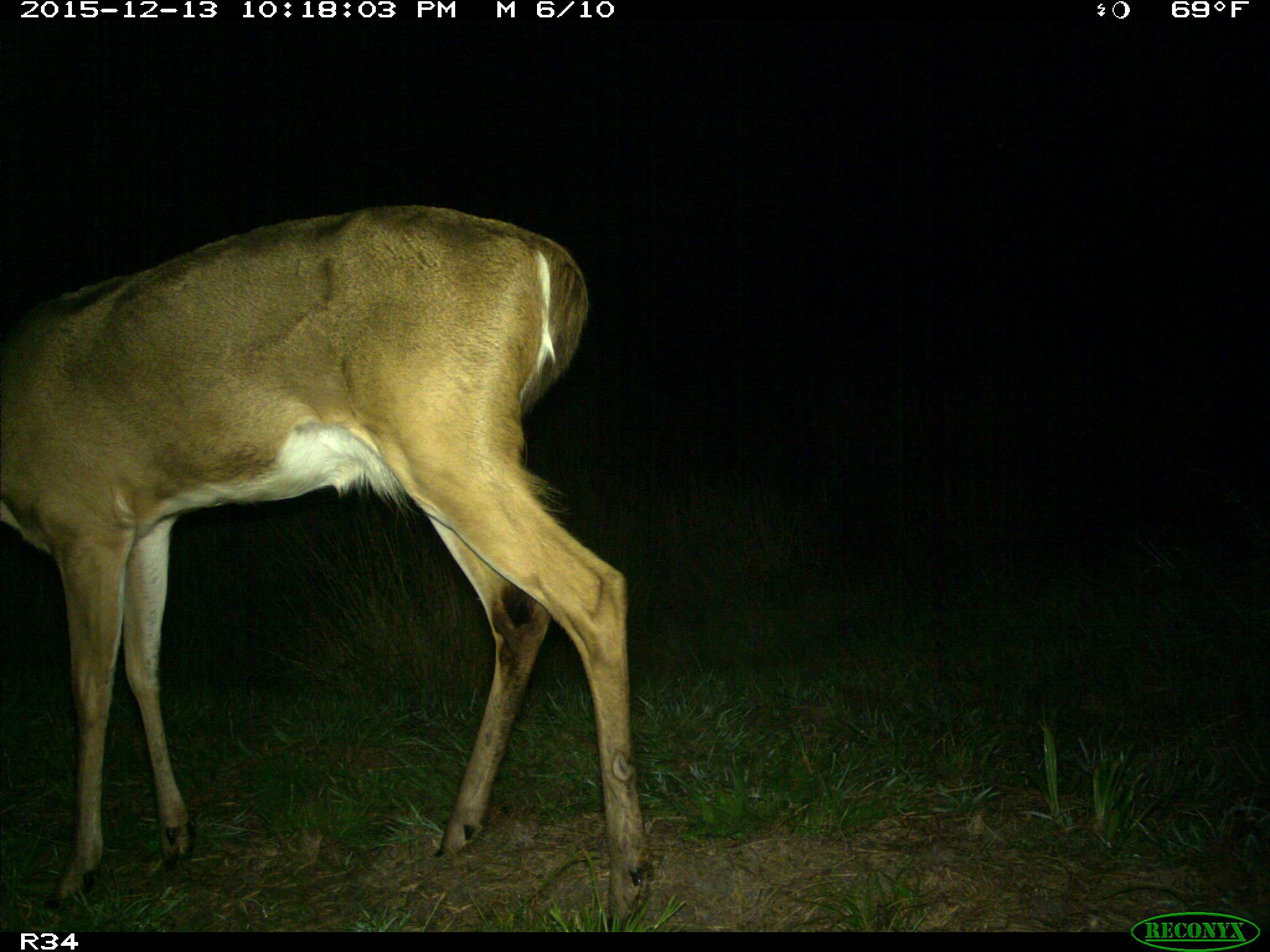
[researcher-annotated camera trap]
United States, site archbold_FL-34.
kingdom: Animalia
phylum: Chordata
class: Mammalia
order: Artiodactyla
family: Cervidae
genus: Odocoileus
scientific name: Odocoileus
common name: deer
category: unidentified deer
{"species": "unidentified deer (deer) (Odocoileus)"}